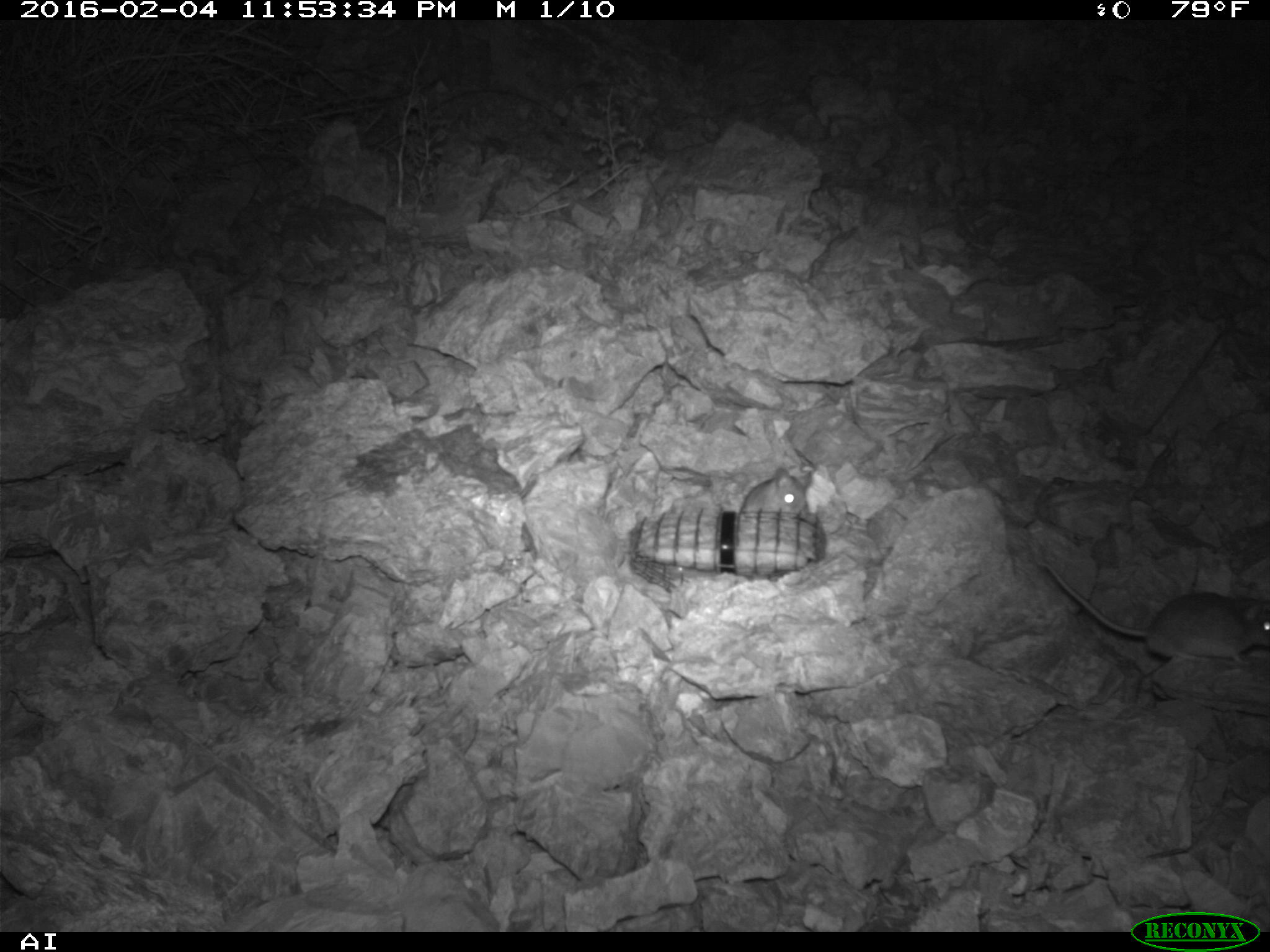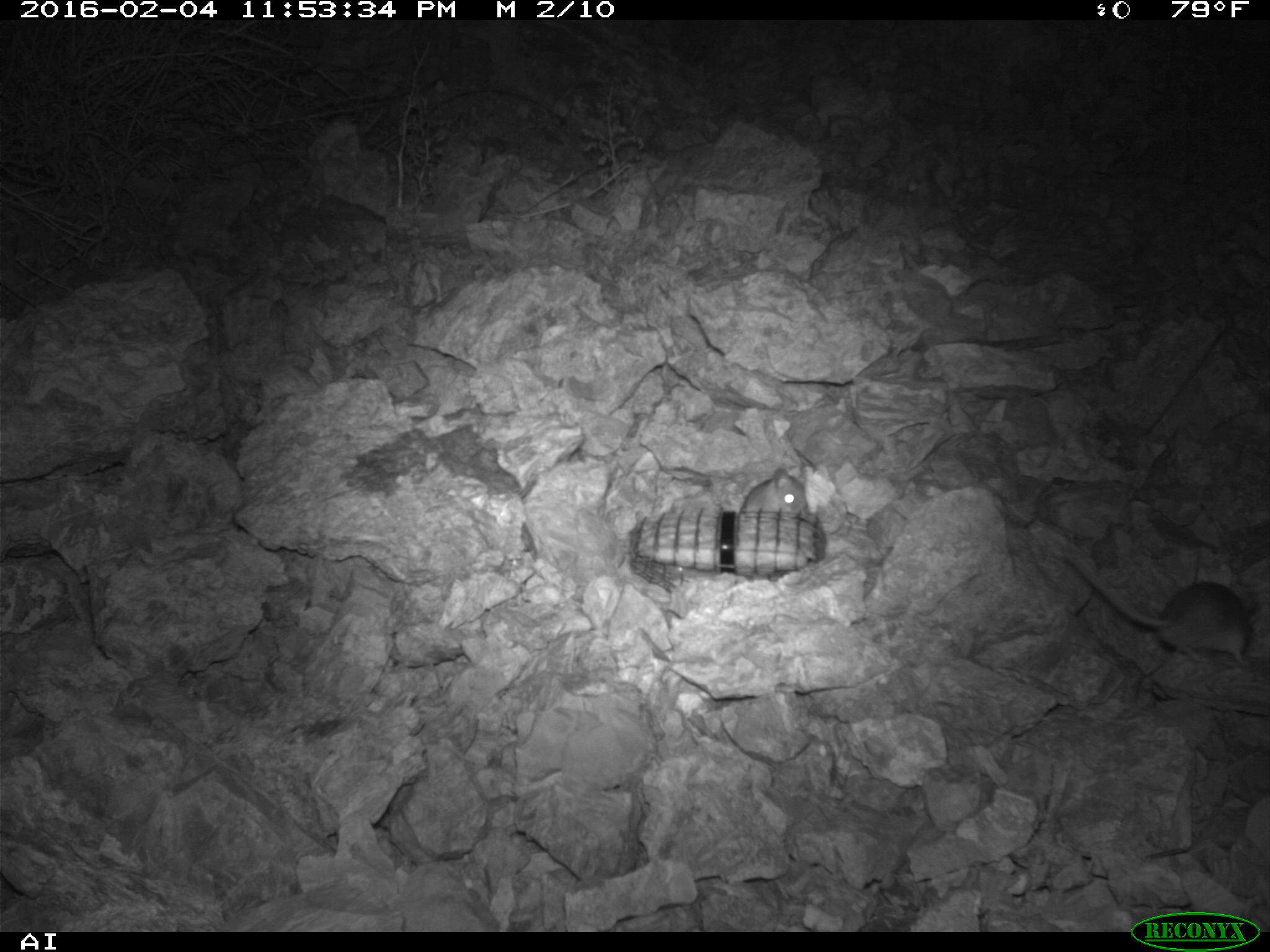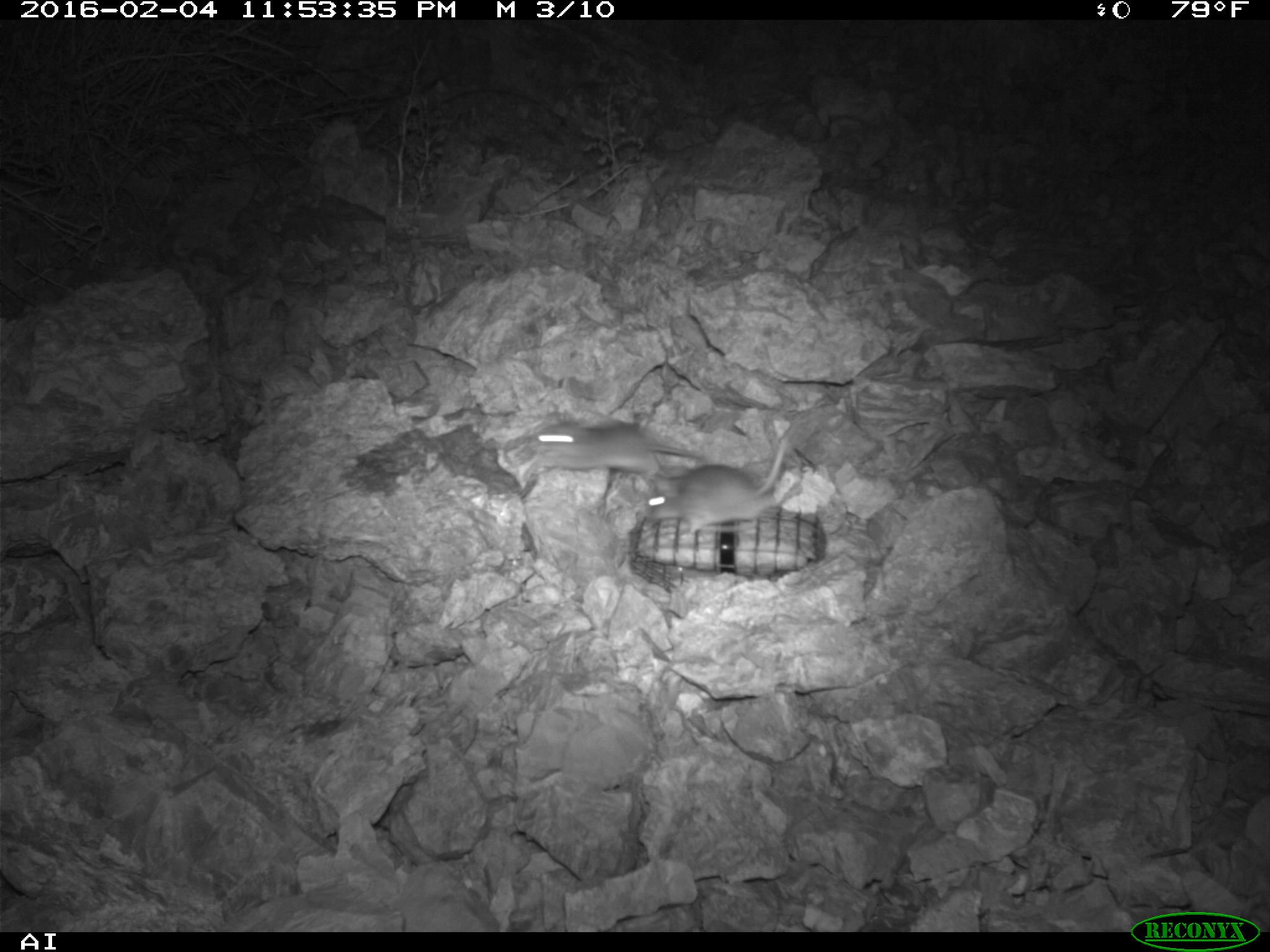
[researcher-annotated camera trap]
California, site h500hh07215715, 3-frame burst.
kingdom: Animalia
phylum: Chordata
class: Mammalia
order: Rodentia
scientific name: Rodentia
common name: rodent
Rodent (Rodentia).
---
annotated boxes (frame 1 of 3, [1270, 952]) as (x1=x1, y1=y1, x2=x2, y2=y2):
rodent: (x1=1037, y1=560, x2=1269, y2=664); (x1=739, y1=467, x2=811, y2=514)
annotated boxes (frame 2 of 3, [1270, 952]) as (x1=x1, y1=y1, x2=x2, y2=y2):
rodent: (x1=1062, y1=549, x2=1248, y2=665); (x1=737, y1=465, x2=809, y2=514)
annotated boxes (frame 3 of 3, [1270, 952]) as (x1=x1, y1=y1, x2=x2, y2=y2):
rodent: (x1=644, y1=437, x2=787, y2=532); (x1=526, y1=417, x2=710, y2=475)